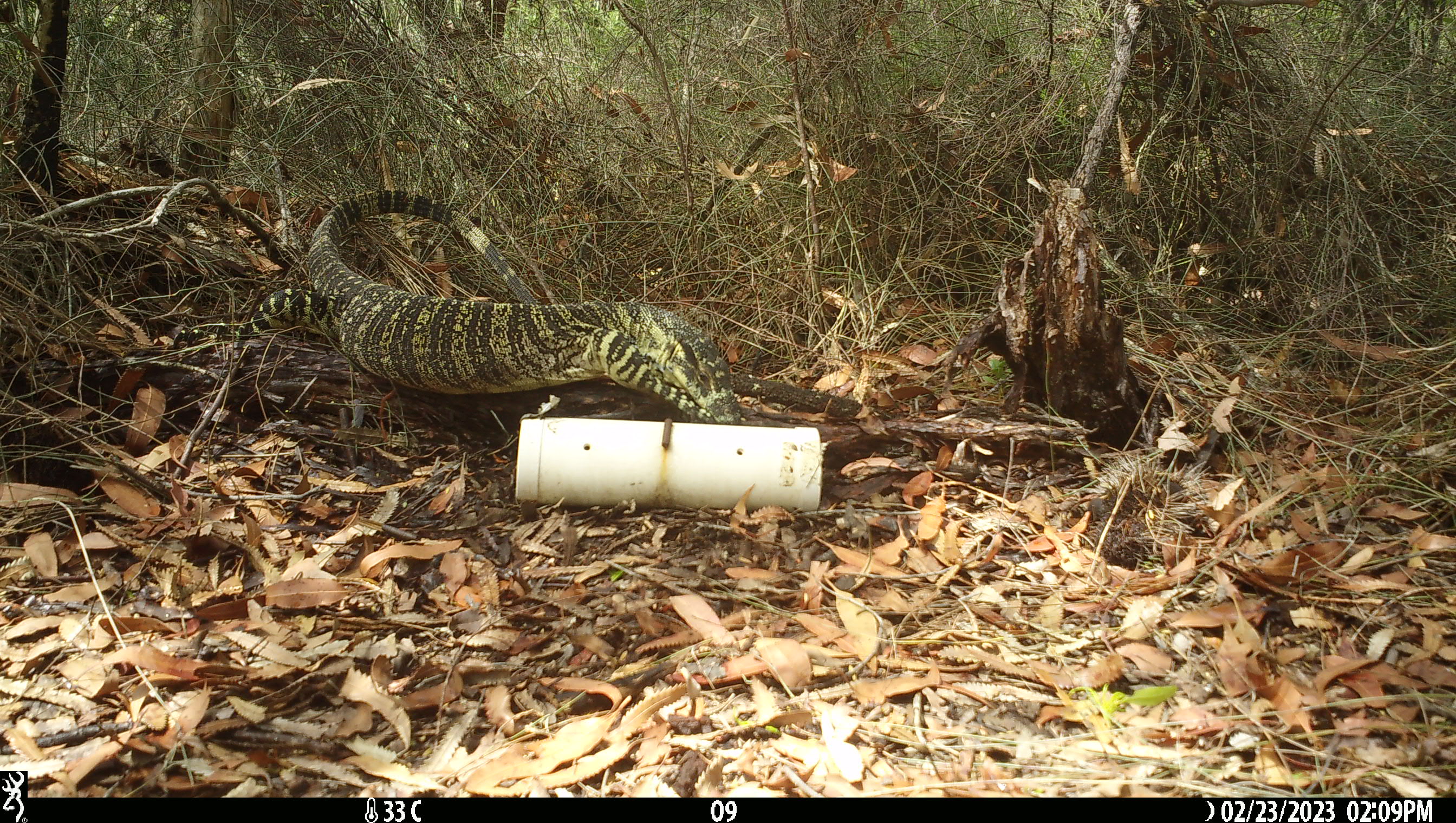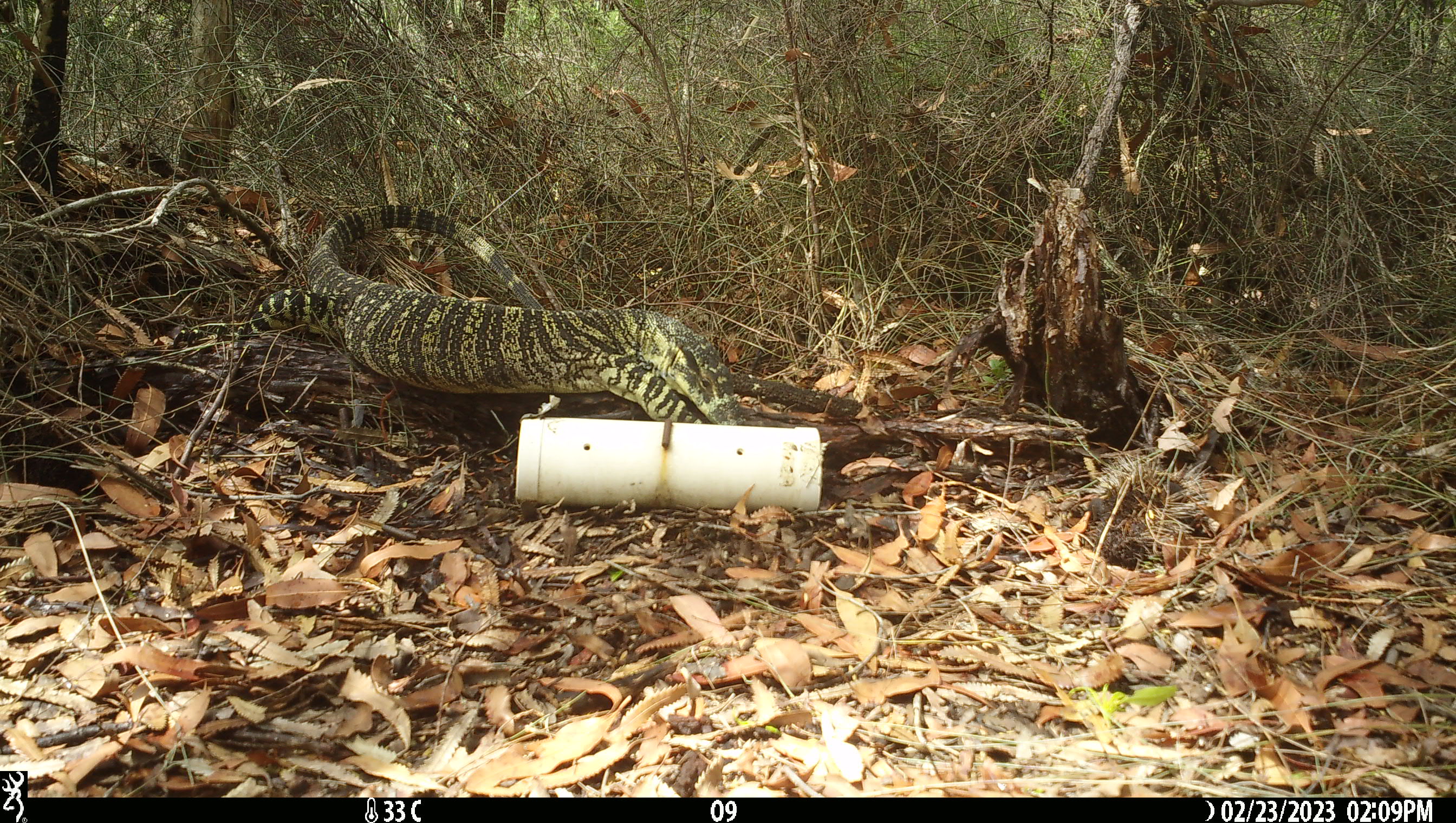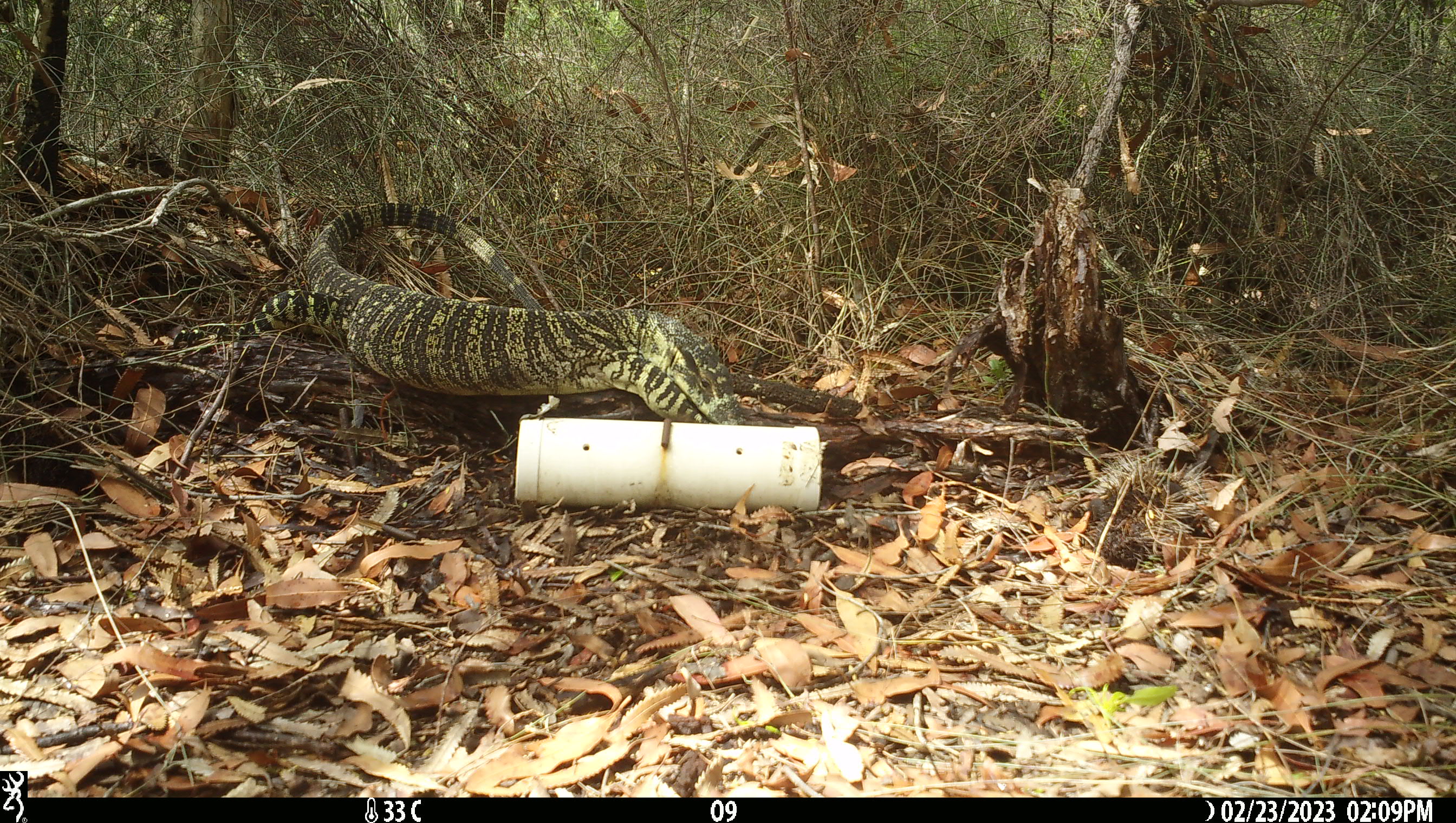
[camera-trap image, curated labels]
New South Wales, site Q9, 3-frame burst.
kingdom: Animalia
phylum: Chordata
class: Reptilia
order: Squamata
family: Varanidae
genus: Varanus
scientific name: Varanus varius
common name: lace monitor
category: goanna